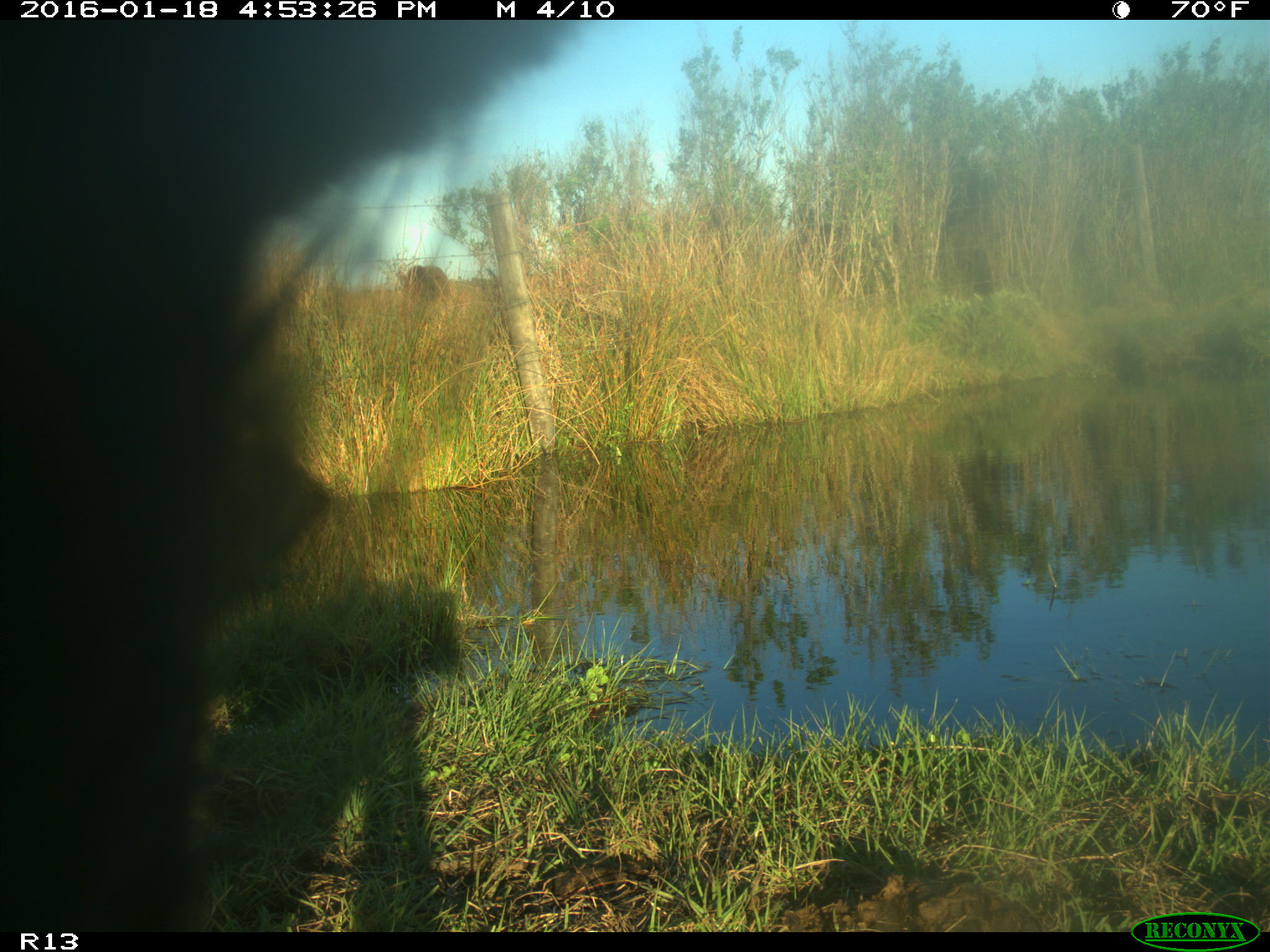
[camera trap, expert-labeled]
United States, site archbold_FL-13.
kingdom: Animalia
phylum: Chordata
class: Mammalia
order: Artiodactyla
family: Bovidae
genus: Bos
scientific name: Bos taurus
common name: domestic cow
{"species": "Bos taurus (domestic cow)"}